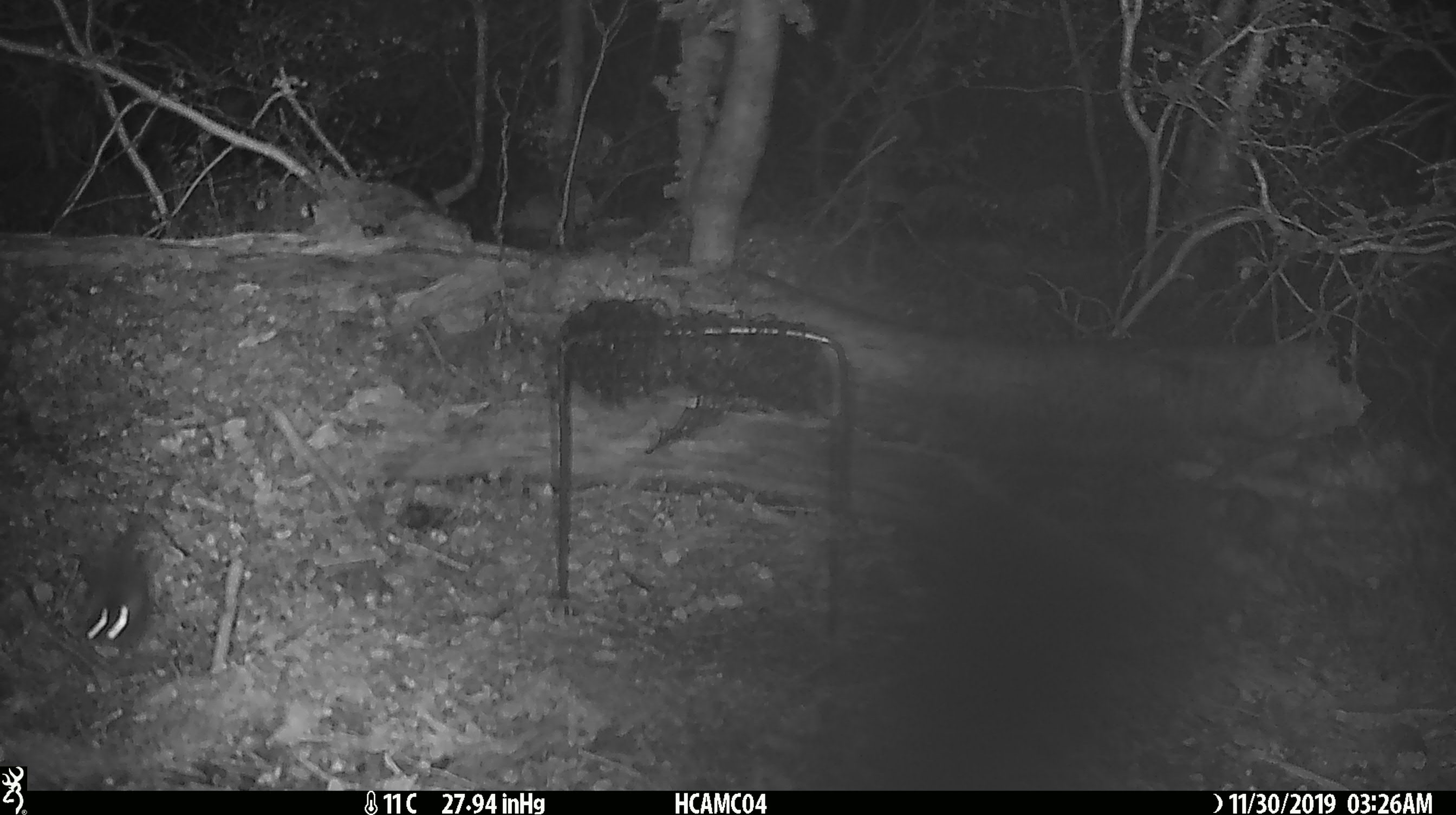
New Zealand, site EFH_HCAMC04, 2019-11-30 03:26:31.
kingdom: Animalia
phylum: Chordata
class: Mammalia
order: Rodentia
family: Muridae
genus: Mus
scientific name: Mus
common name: mouse